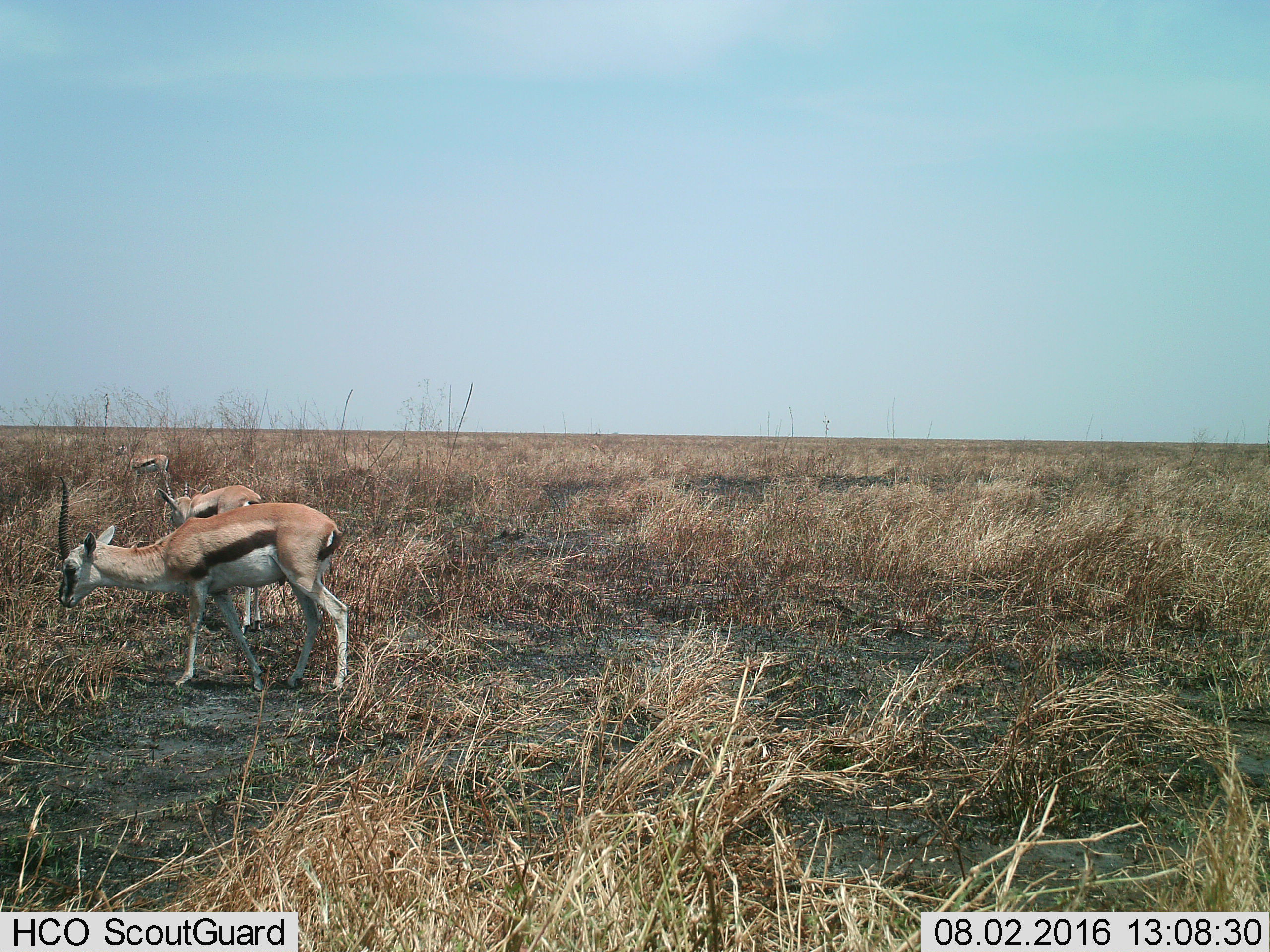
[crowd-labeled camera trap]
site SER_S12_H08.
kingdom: Animalia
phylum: Chordata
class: Mammalia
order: Artiodactyla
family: Bovidae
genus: Eudorcas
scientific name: Eudorcas thomsonii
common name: thomson's gazelle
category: gazellethomsons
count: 3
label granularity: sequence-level